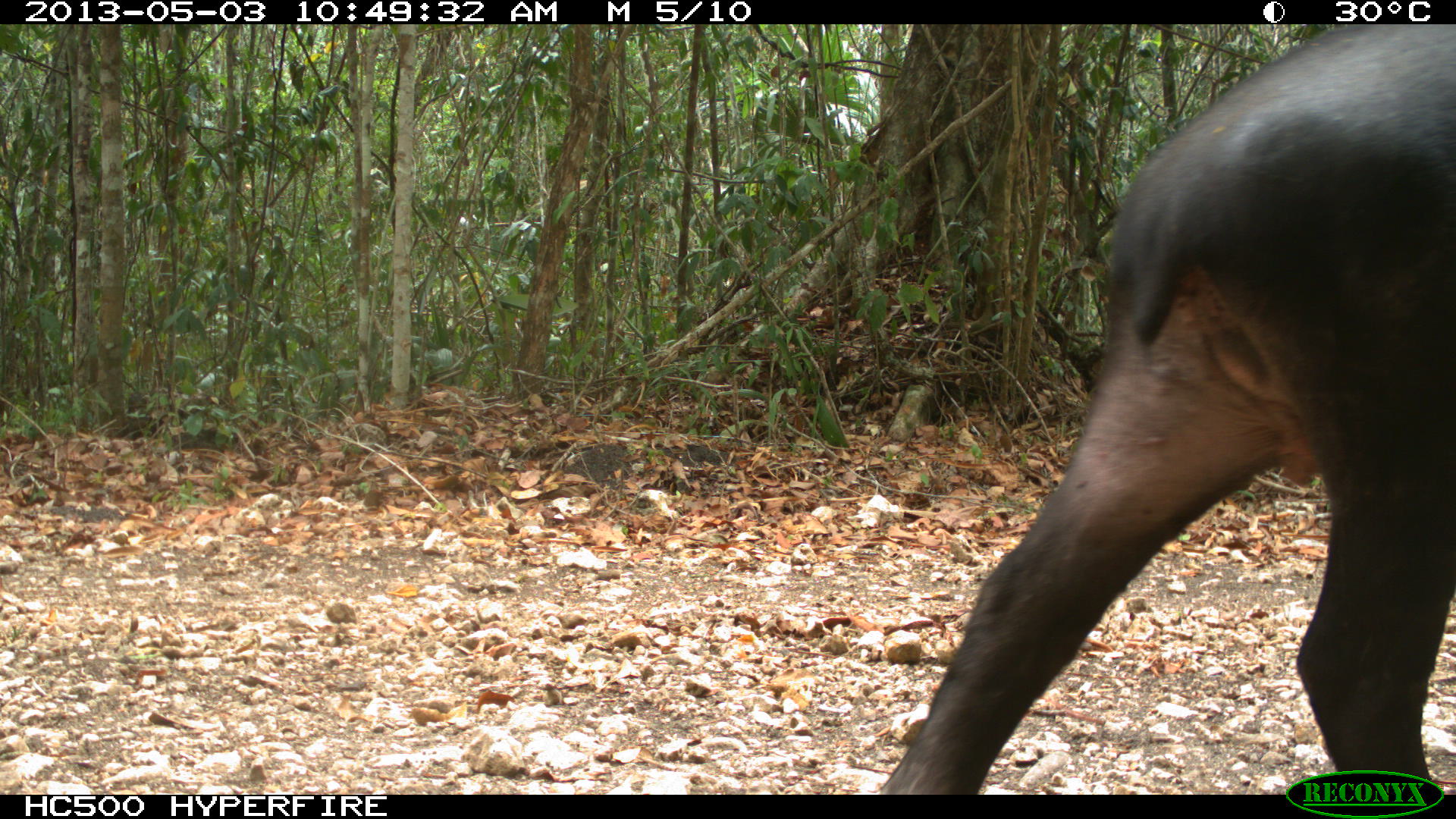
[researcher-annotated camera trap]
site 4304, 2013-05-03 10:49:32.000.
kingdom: Animalia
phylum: Chordata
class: Mammalia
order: Perissodactyla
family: Tapiridae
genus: Tapirus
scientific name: Tapirus bairdii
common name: baird's tapir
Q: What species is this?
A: Tapirus bairdii (baird's tapir).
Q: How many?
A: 1.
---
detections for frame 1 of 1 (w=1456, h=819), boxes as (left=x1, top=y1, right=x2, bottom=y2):
tapirus bairdii: (left=882, top=24, right=1456, bottom=794)